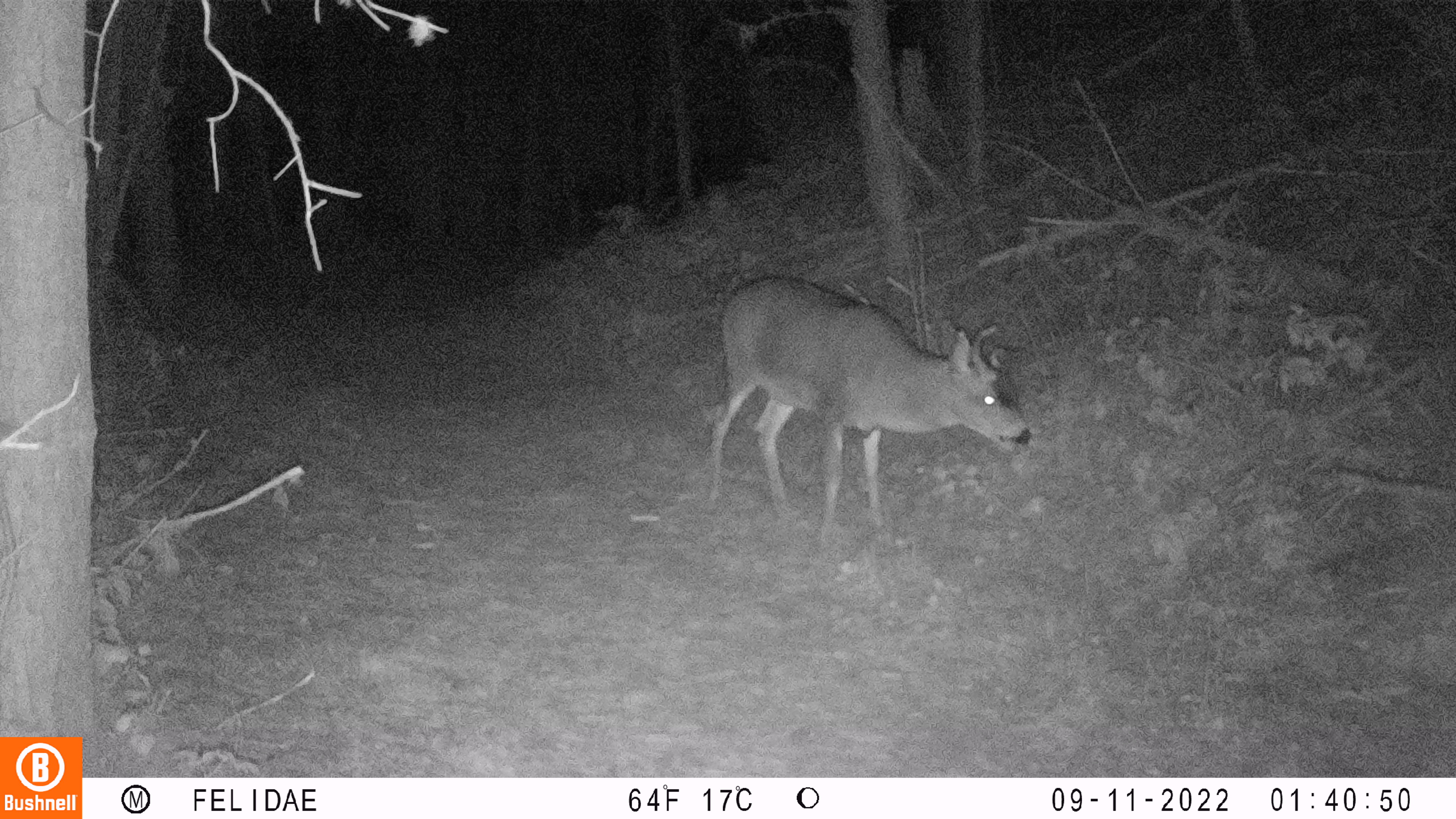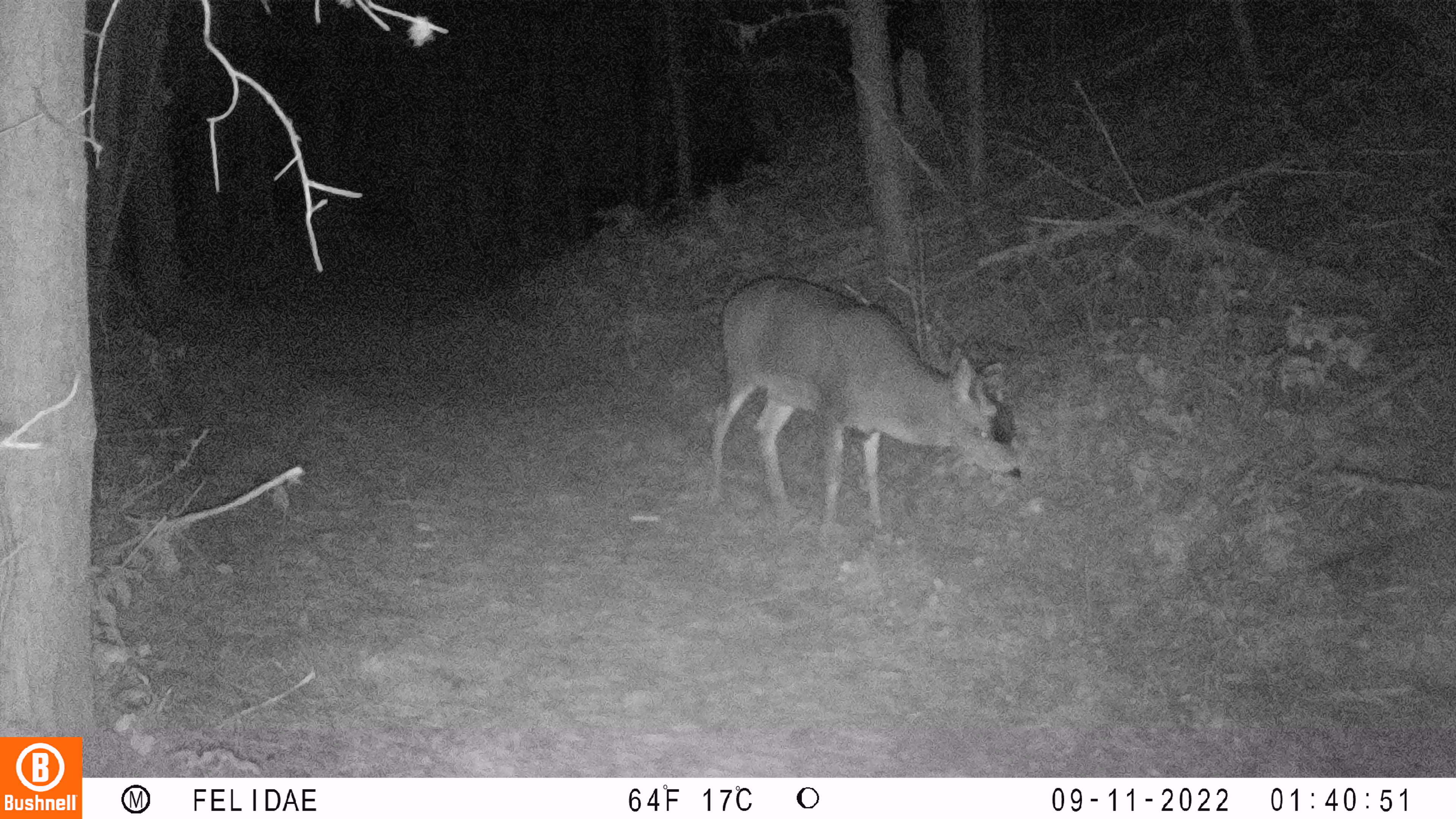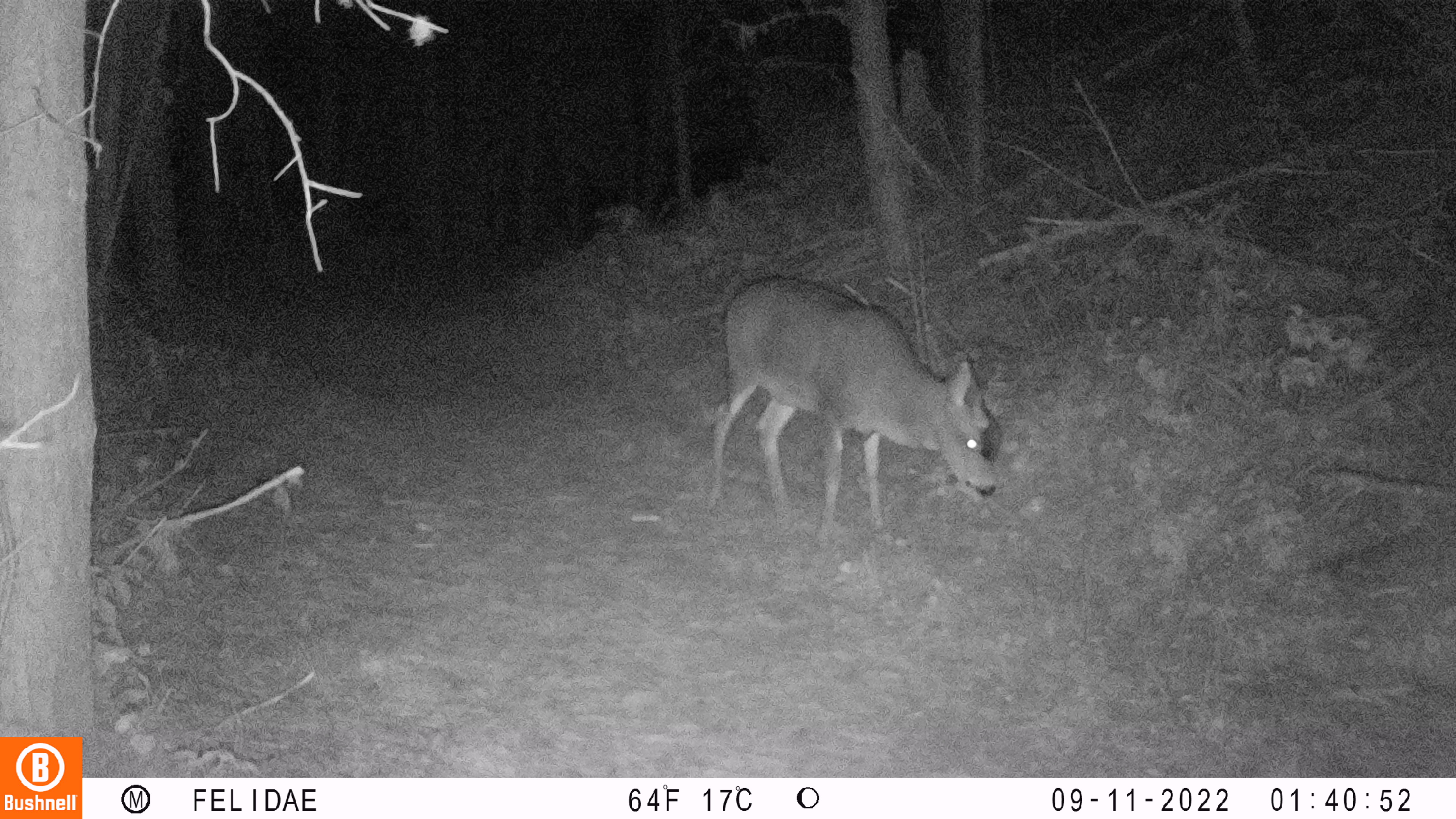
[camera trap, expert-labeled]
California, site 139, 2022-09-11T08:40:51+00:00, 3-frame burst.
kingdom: Animalia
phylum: Chordata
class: Mammalia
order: Artiodactyla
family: Cervidae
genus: Odocoileus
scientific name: Odocoileus hemionus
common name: mule deer